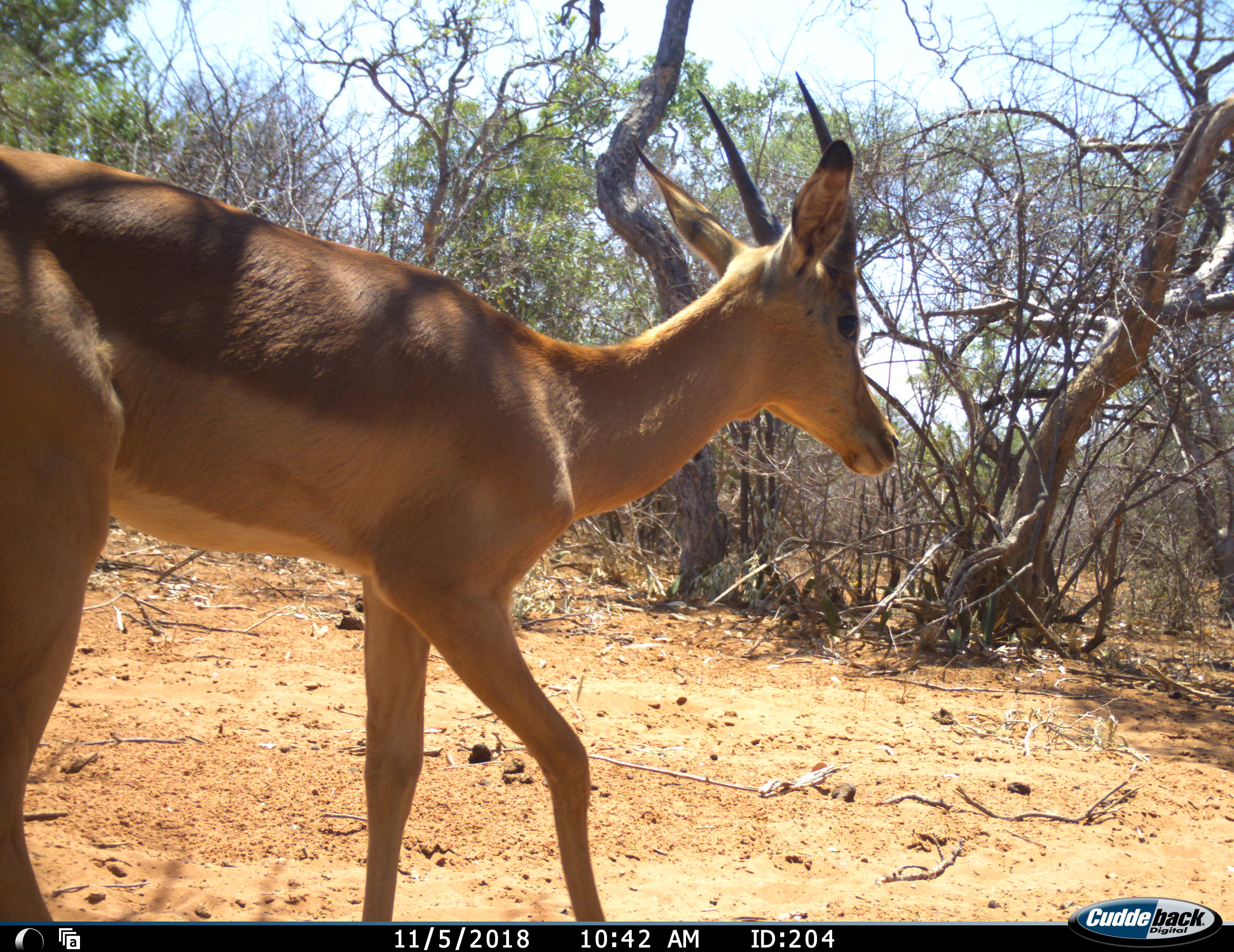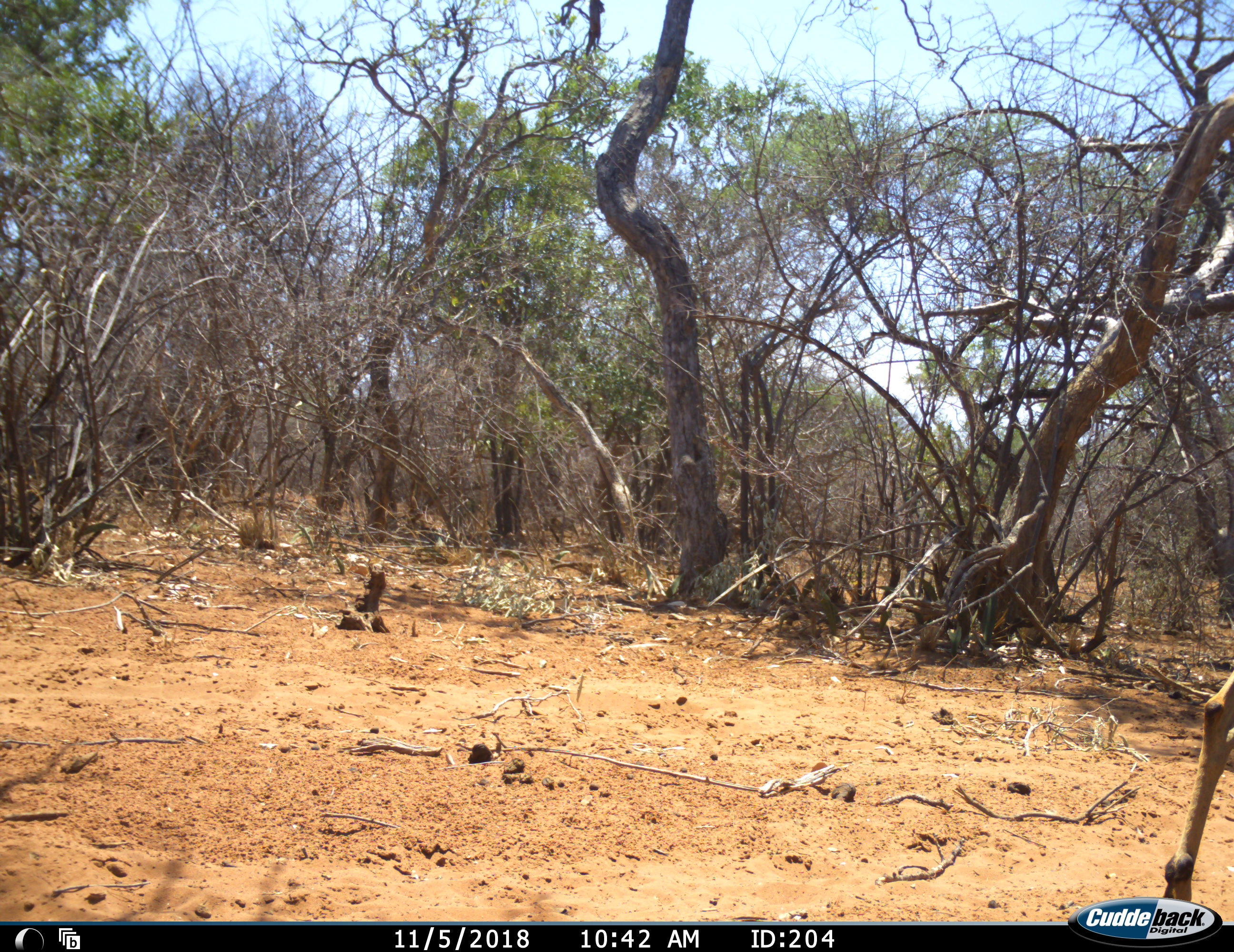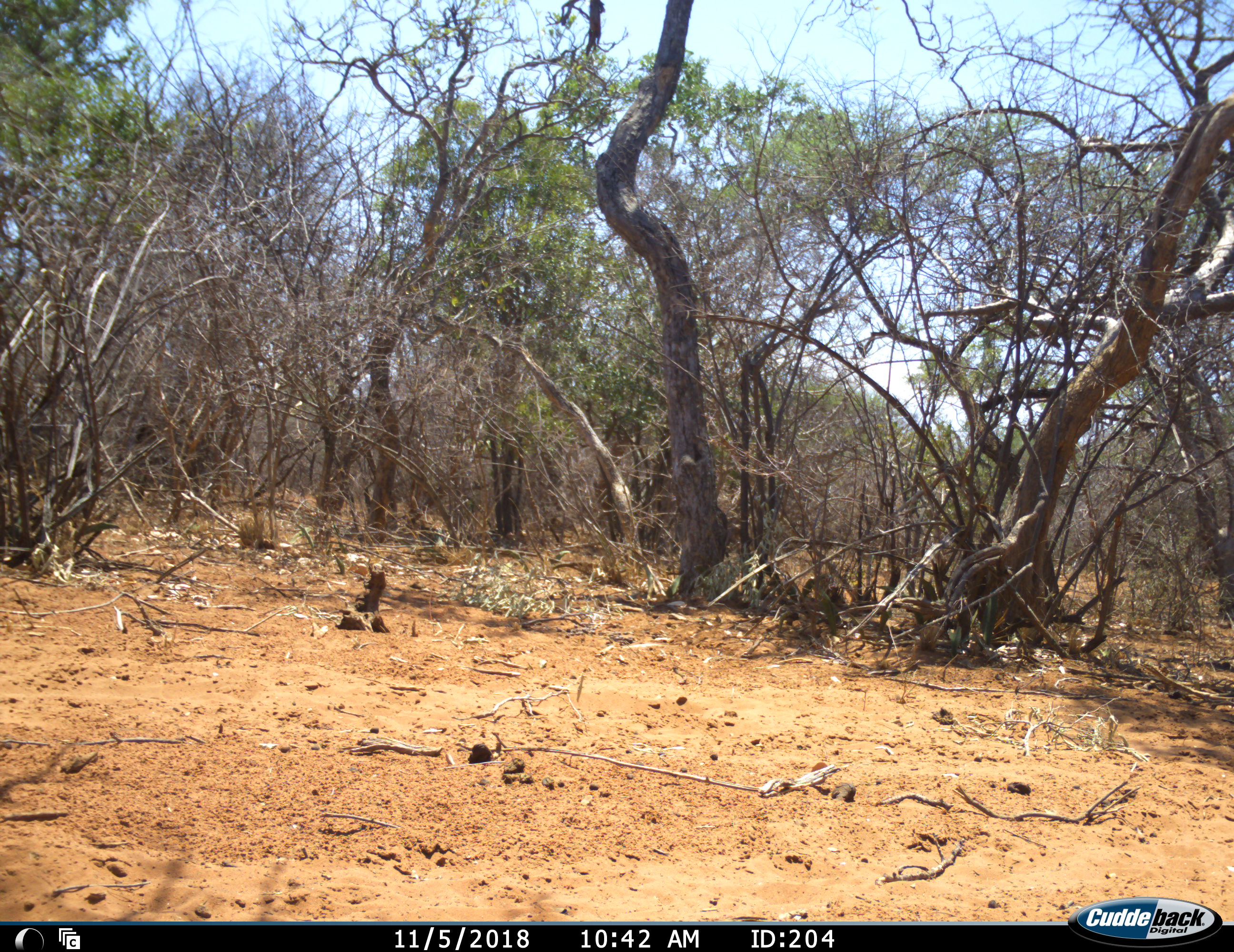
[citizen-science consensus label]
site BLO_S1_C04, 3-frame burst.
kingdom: Animalia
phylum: Chordata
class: Mammalia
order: Artiodactyla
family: Bovidae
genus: Aepyceros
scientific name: Aepyceros melampus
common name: impala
Impala (Aepyceros melampus), count 1. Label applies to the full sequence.